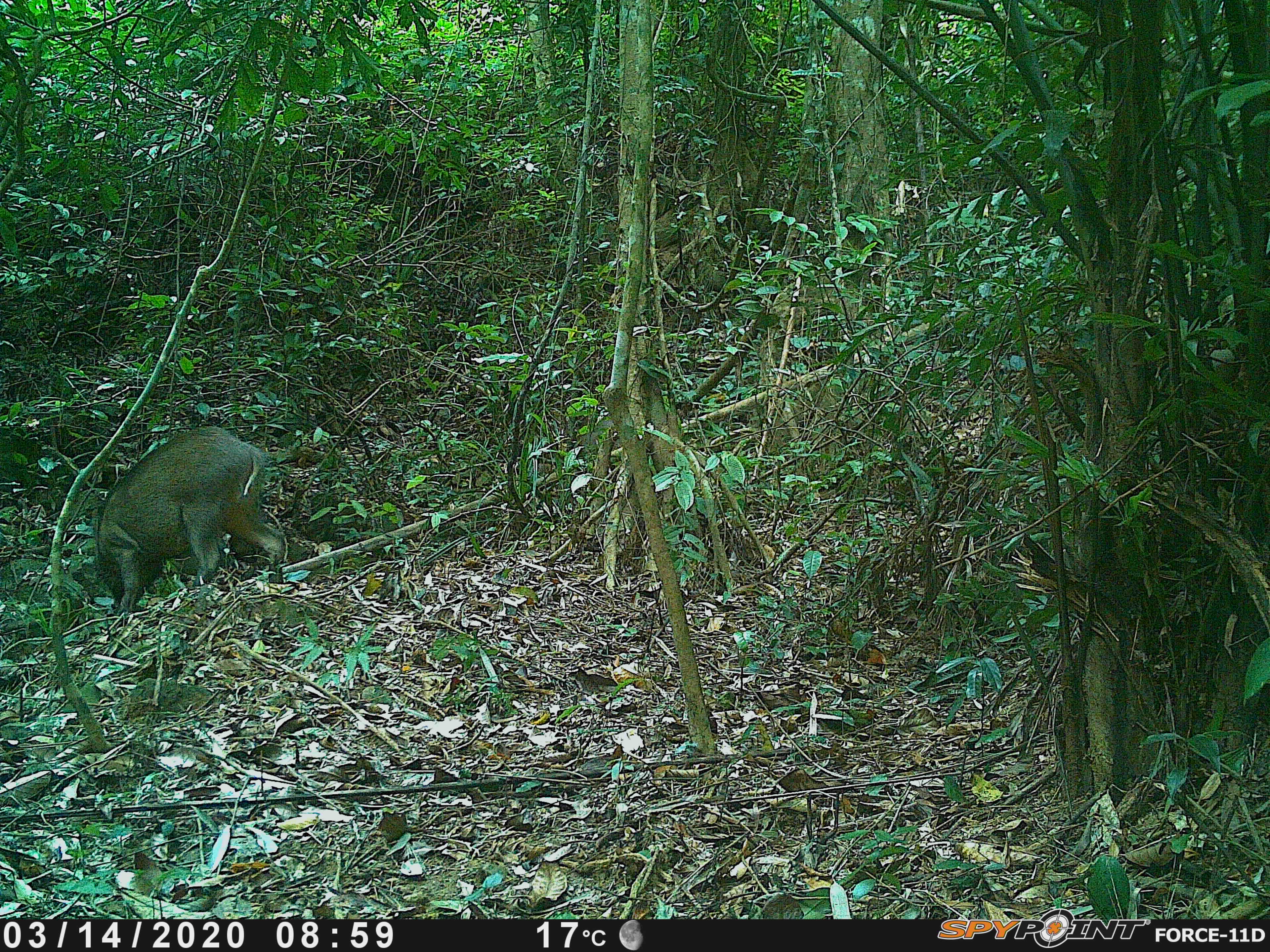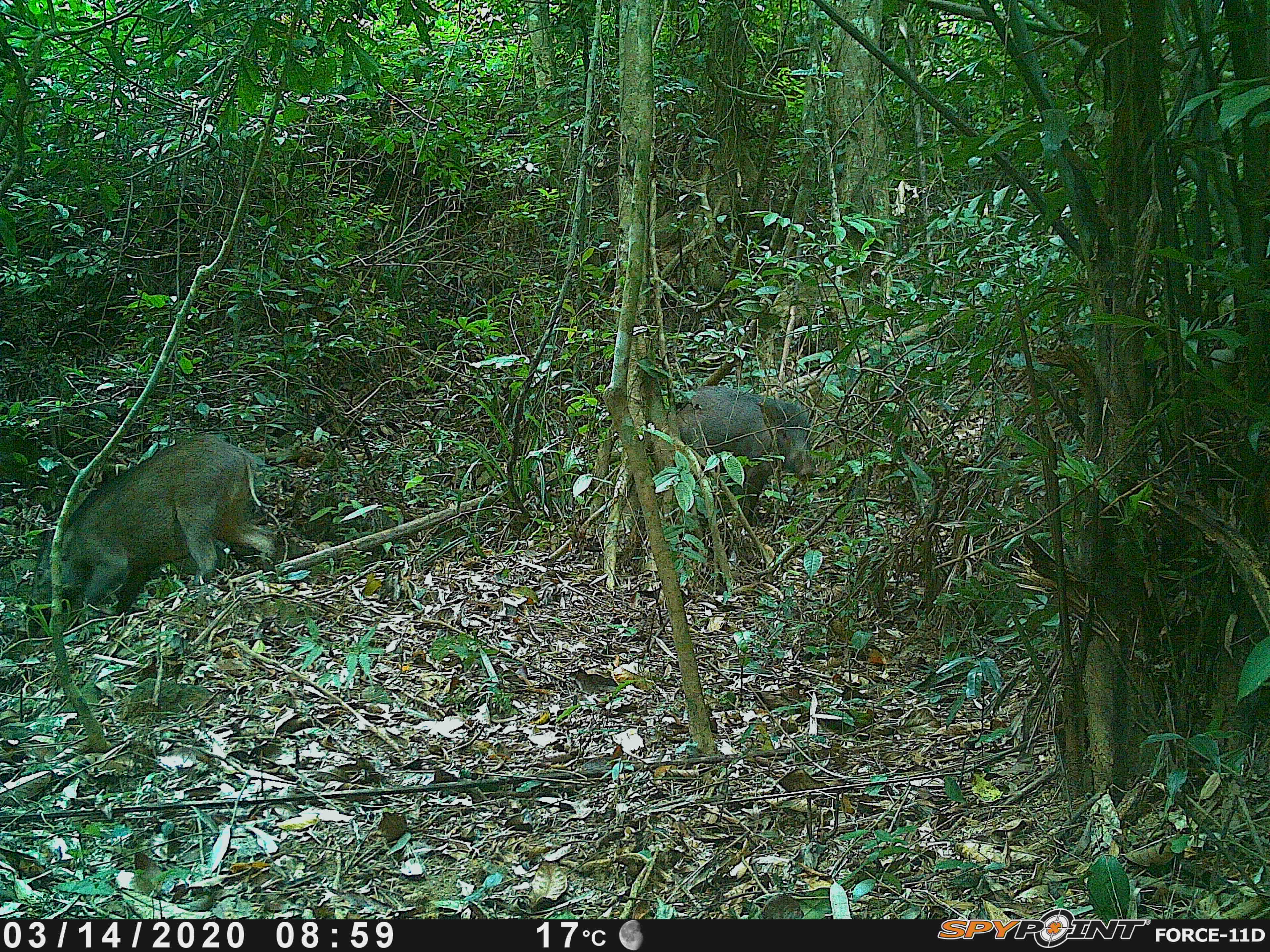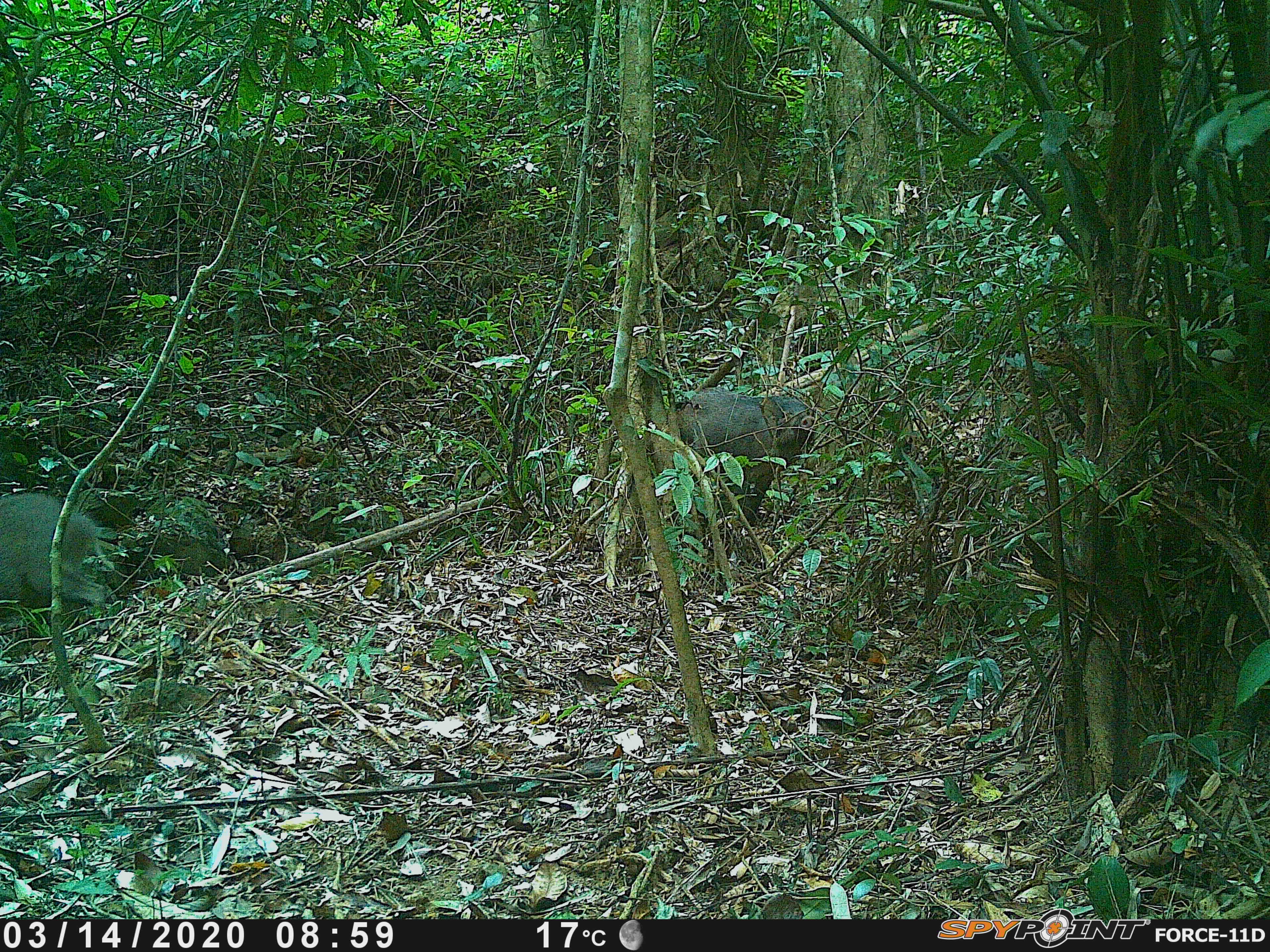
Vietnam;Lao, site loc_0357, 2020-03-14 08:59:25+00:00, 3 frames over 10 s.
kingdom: Animalia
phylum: Chordata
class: Mammalia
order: Artiodactyla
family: Suidae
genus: Sus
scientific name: Sus scrofa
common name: eurasian wild pig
Eurasian wild pig (Sus scrofa). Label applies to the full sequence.